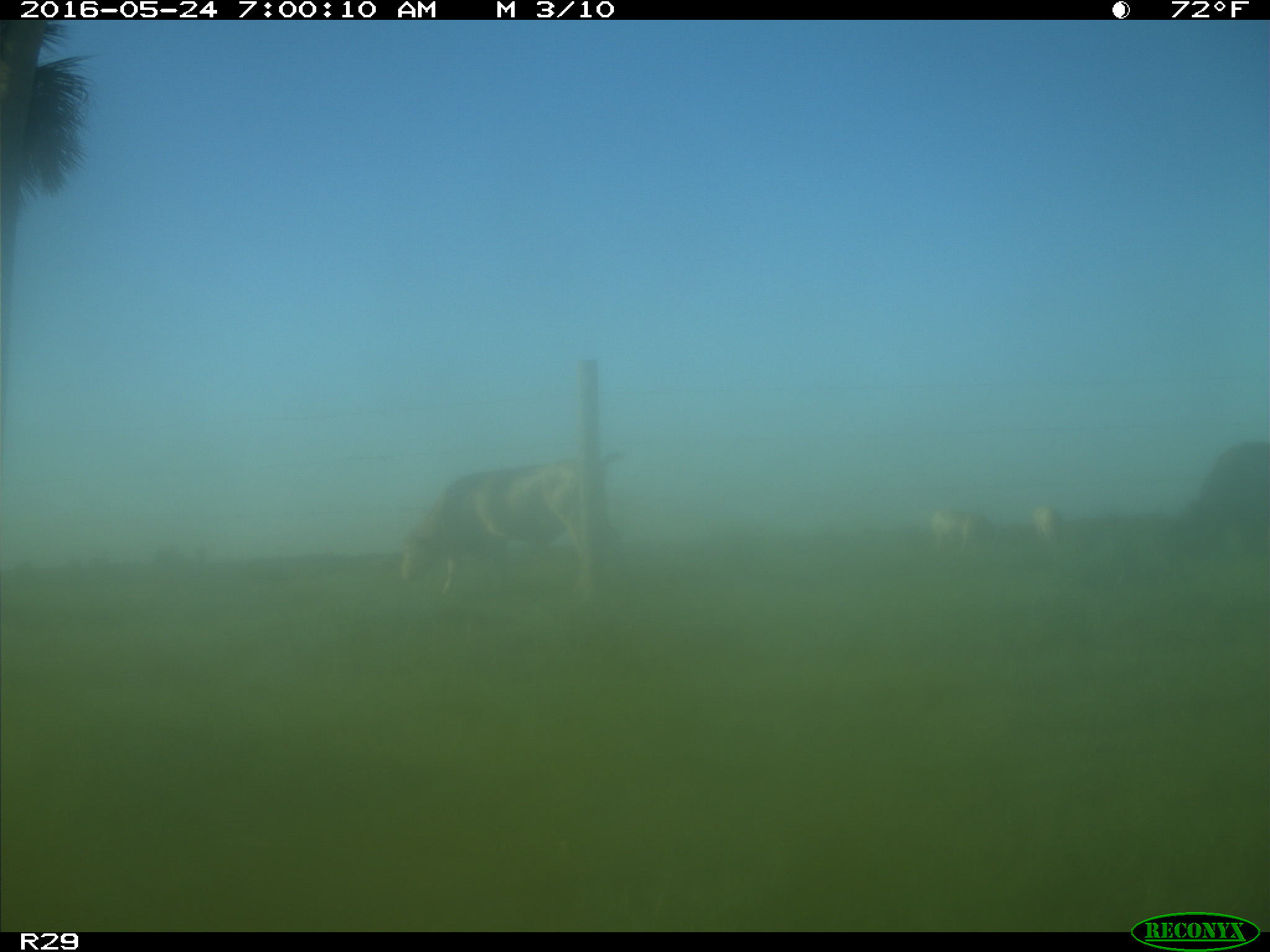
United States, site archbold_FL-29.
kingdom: Animalia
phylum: Chordata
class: Mammalia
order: Artiodactyla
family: Bovidae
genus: Bos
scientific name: Bos taurus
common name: domestic cow